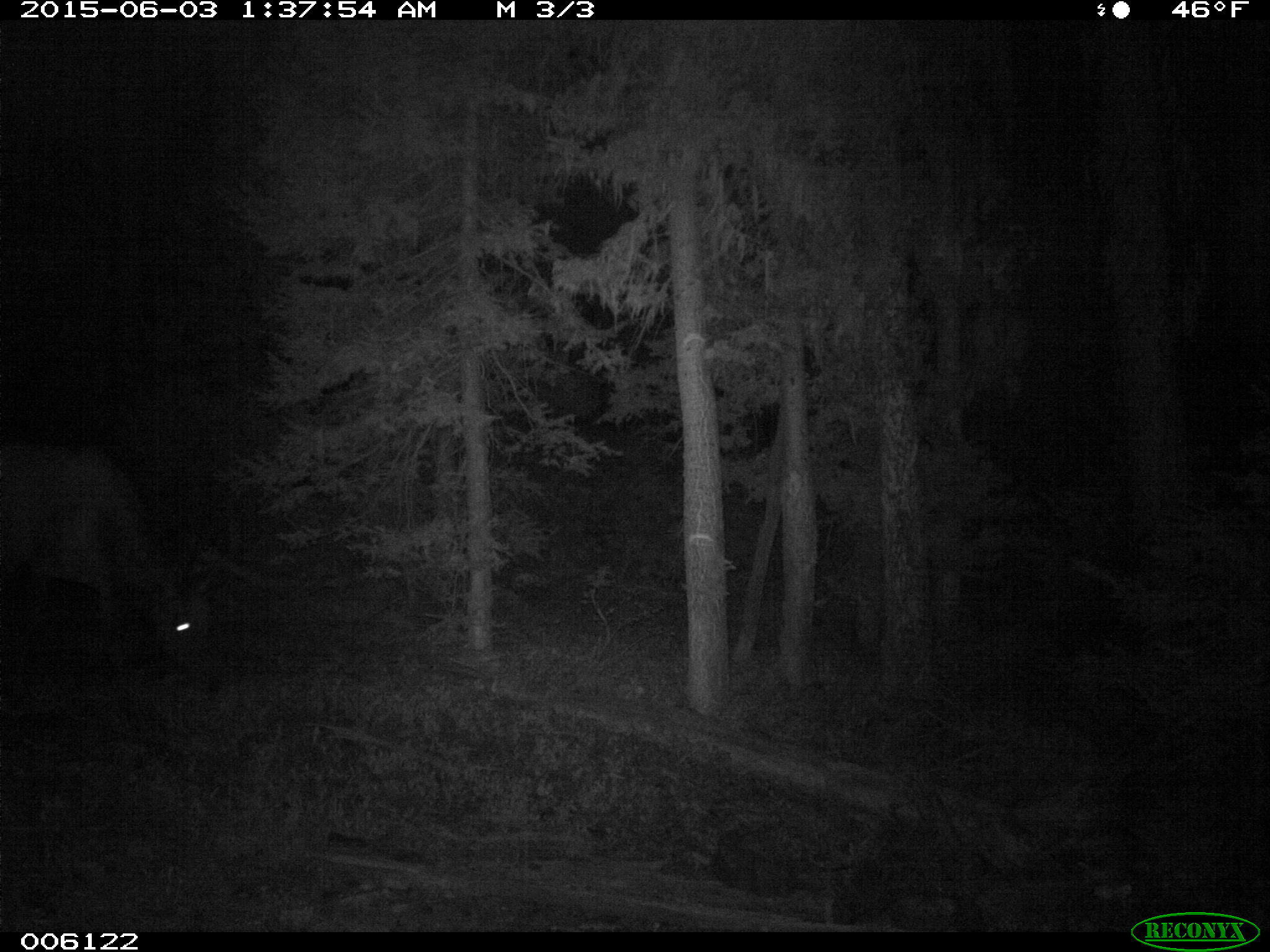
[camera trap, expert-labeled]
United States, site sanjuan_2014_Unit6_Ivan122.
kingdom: Animalia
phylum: Chordata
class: Mammalia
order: Artiodactyla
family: Cervidae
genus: Cervus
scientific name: Cervus elaphus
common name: red deer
Cervus elaphus (red deer).